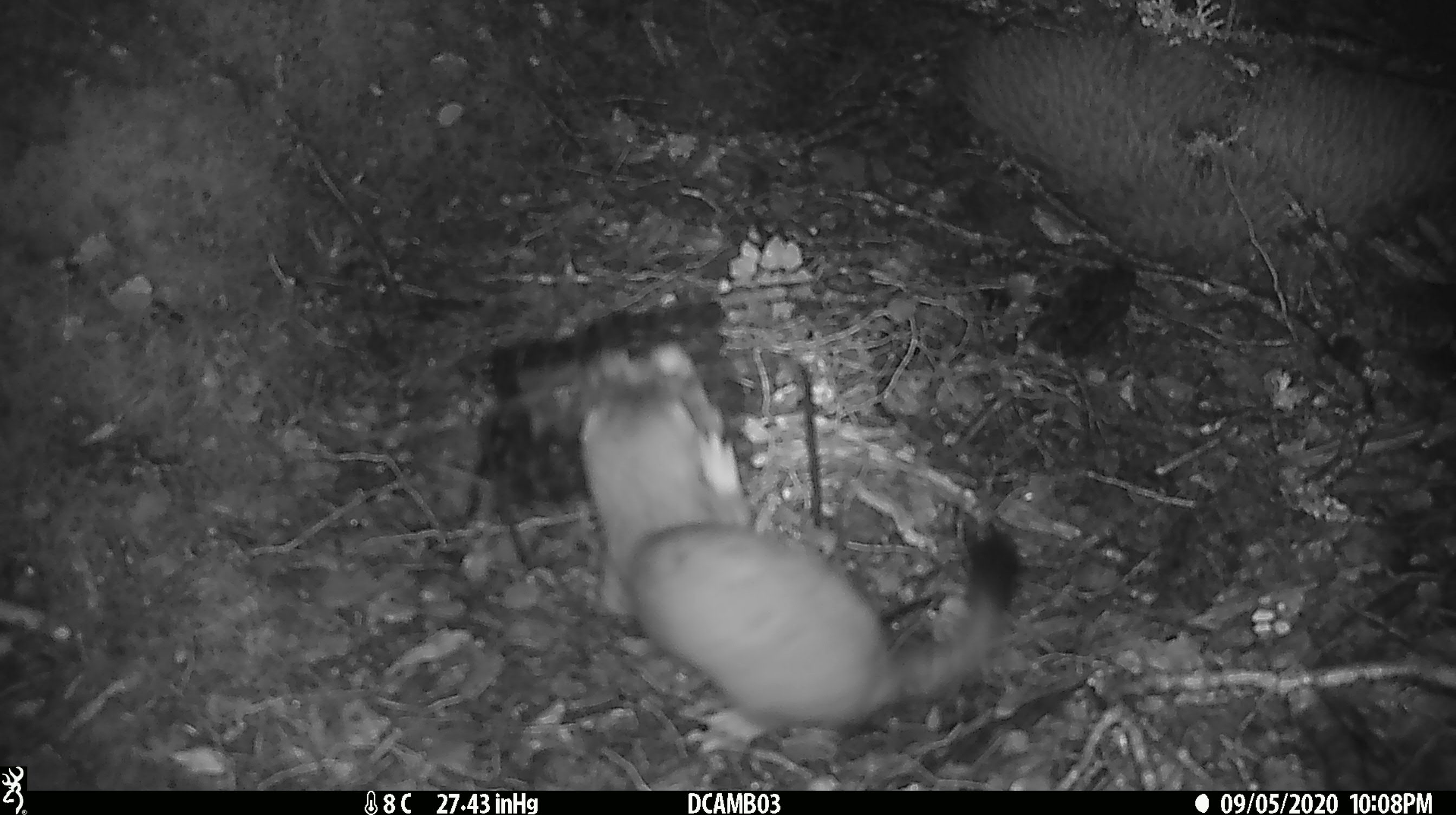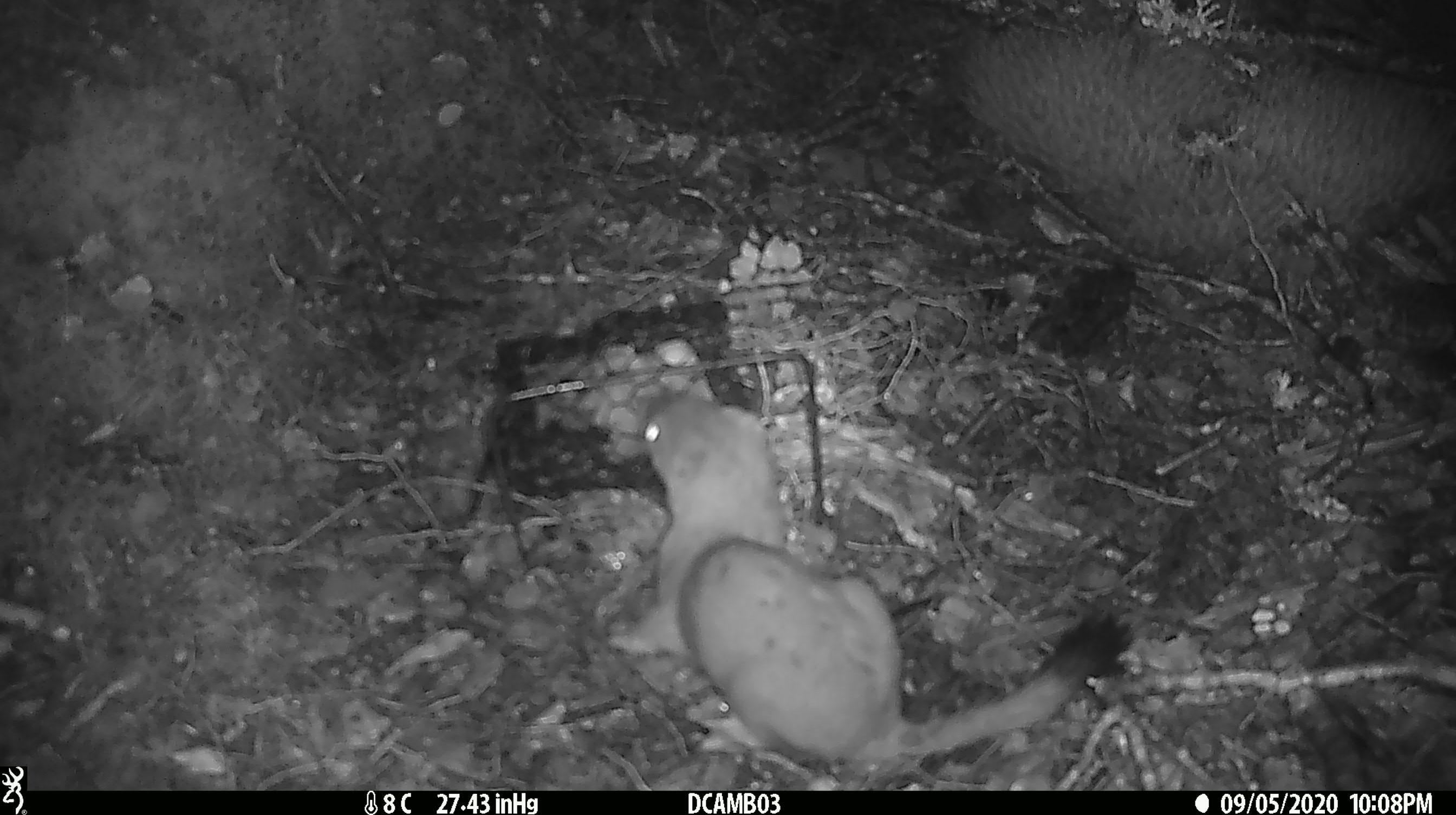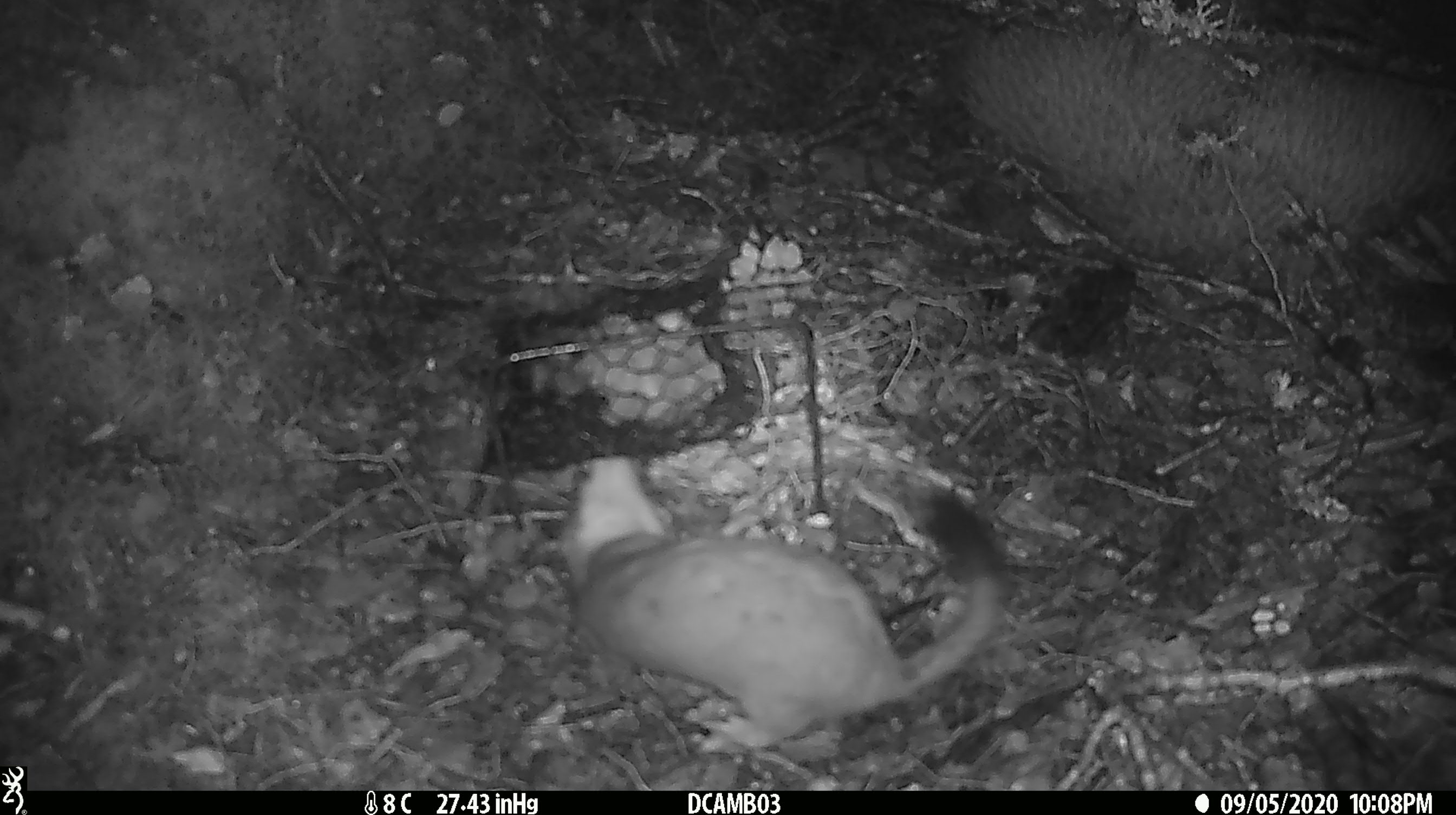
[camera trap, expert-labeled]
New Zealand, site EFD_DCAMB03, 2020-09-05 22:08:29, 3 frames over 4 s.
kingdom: Animalia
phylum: Chordata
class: Mammalia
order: Carnivora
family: Mustelidae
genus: Mustela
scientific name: Mustela erminea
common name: stoat